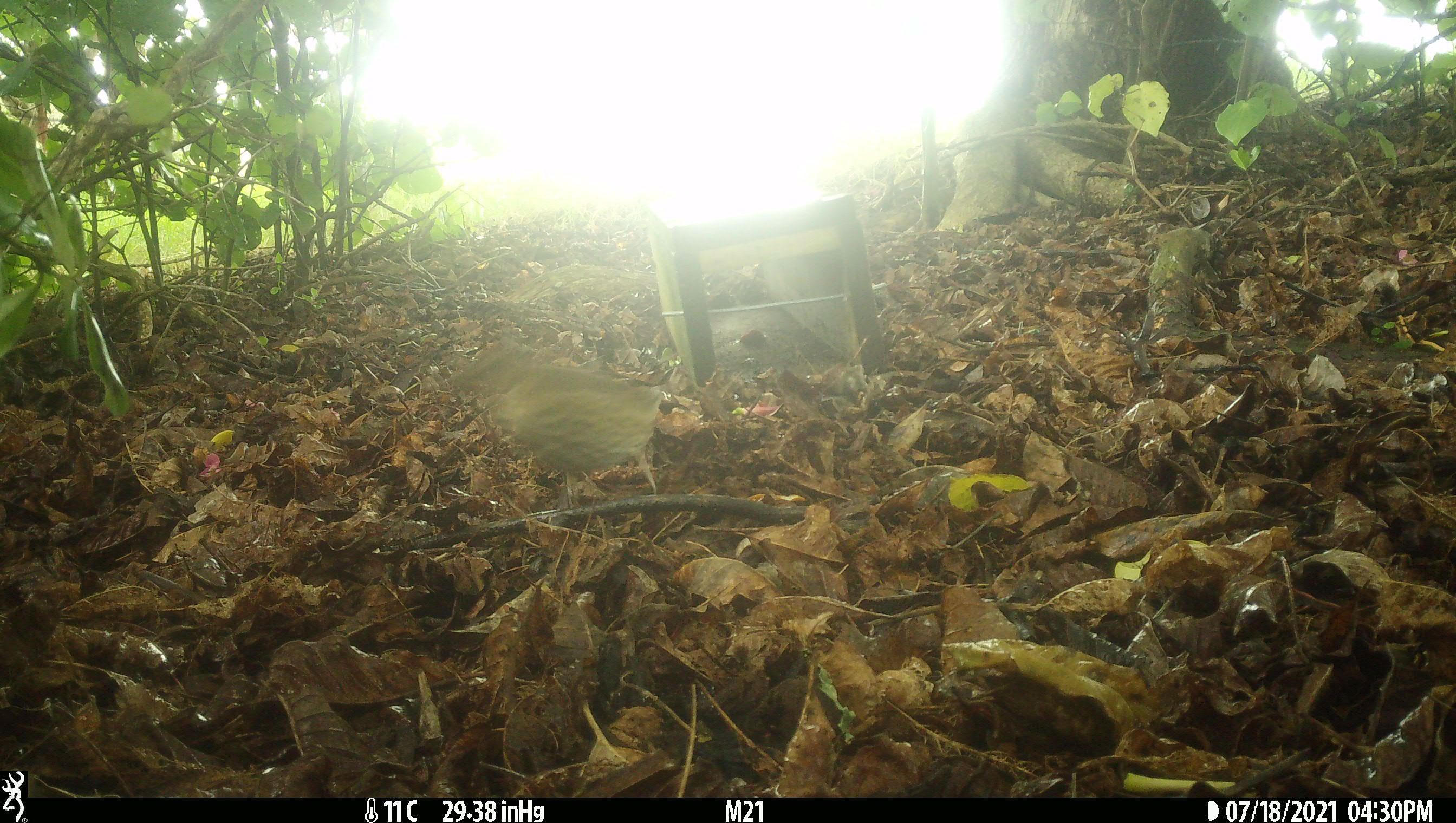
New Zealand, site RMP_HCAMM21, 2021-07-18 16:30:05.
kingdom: Animalia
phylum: Chordata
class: Aves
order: Passeriformes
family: Turdidae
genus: Turdus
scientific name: Turdus philomelos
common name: song thrush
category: thrush